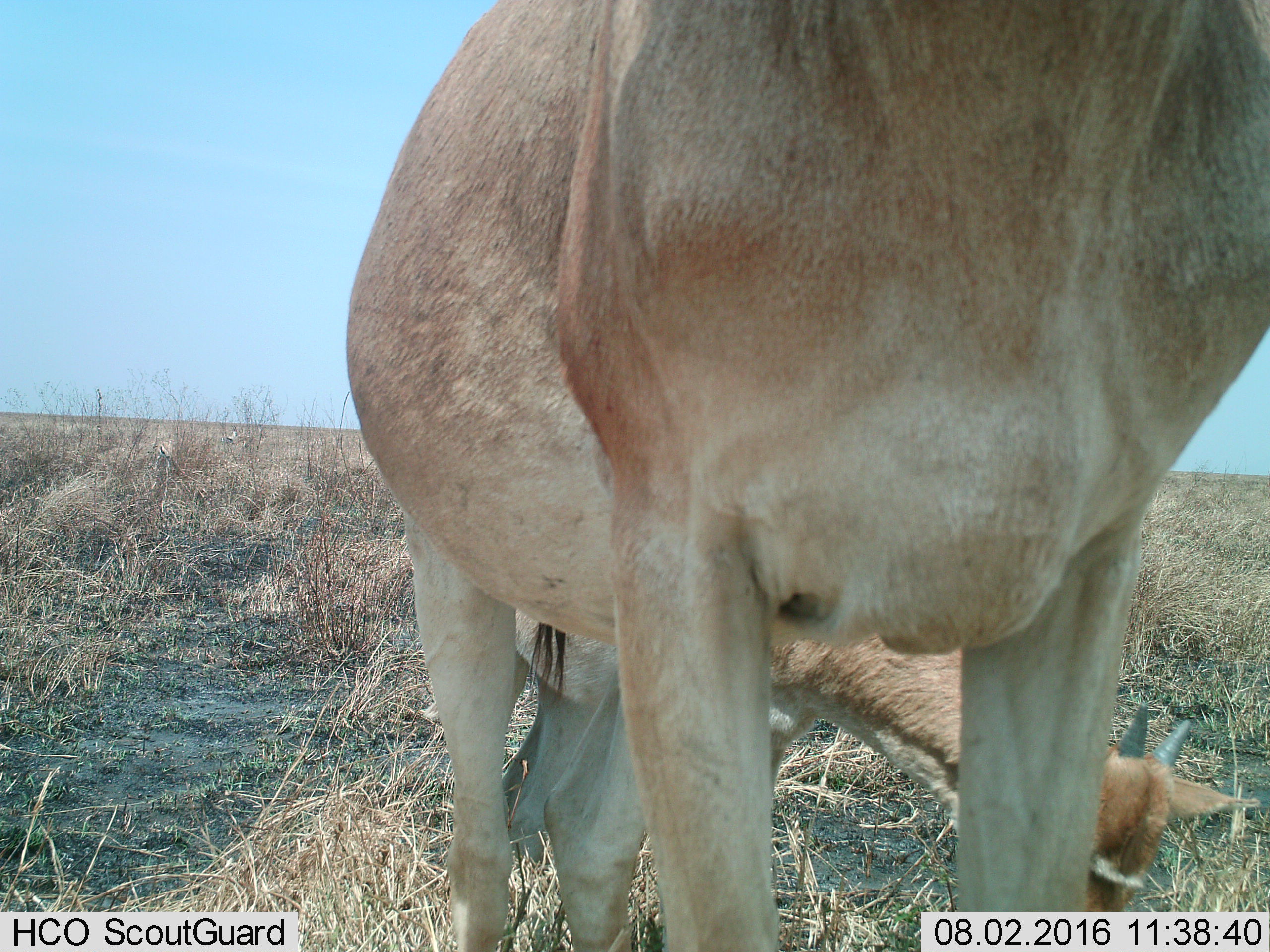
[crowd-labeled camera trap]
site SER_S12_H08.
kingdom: Animalia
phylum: Chordata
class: Mammalia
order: Artiodactyla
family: Bovidae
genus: Nanger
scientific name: Nanger granti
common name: grant's gazelle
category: gazellegrants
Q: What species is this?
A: Gazellegrants (grant's gazelle) (Nanger granti).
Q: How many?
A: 2.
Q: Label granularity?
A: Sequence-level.